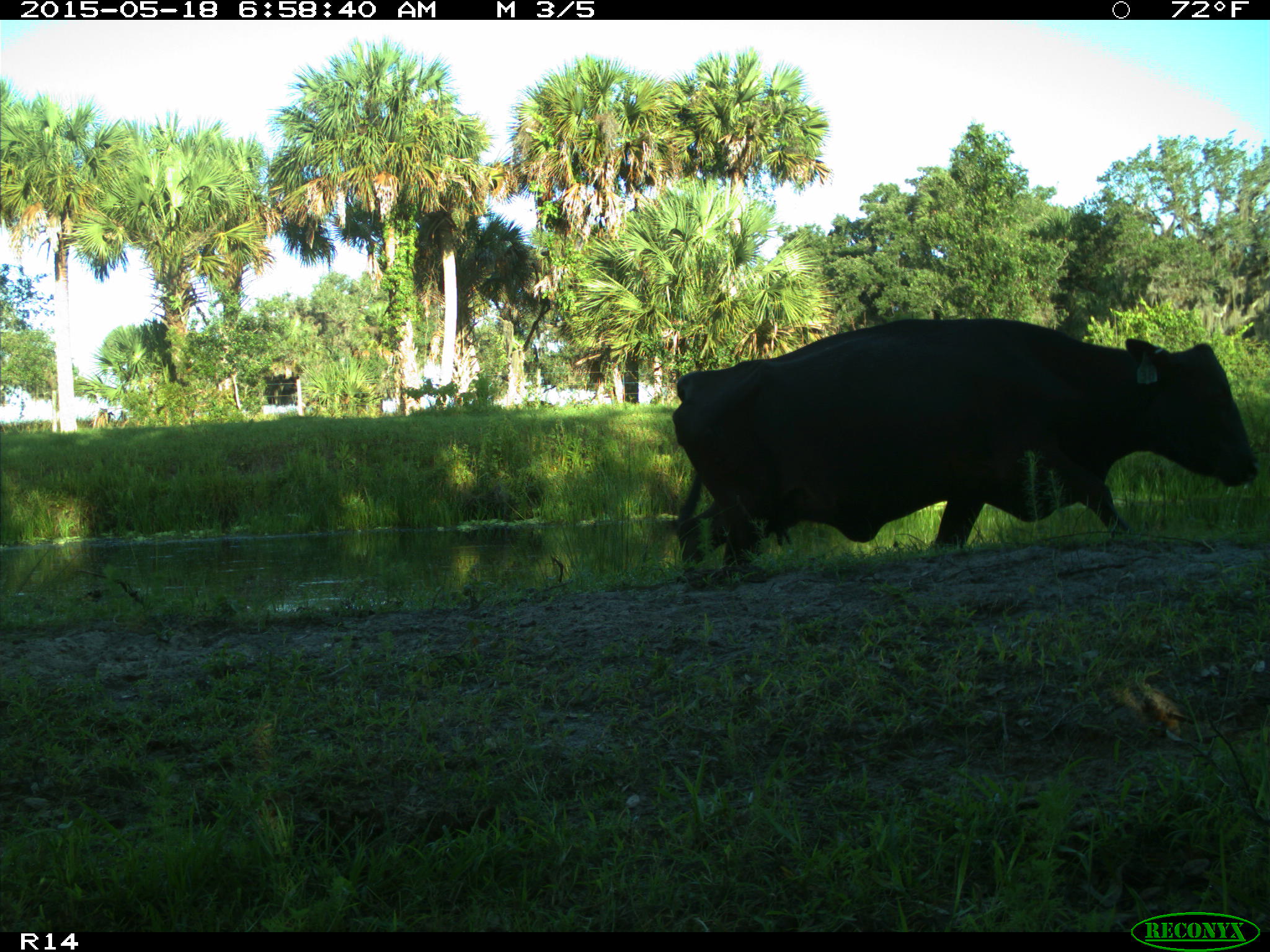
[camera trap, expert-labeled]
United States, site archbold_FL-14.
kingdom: Animalia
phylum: Chordata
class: Mammalia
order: Artiodactyla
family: Bovidae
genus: Bos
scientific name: Bos taurus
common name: domestic cow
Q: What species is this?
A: Bos taurus (domestic cow).